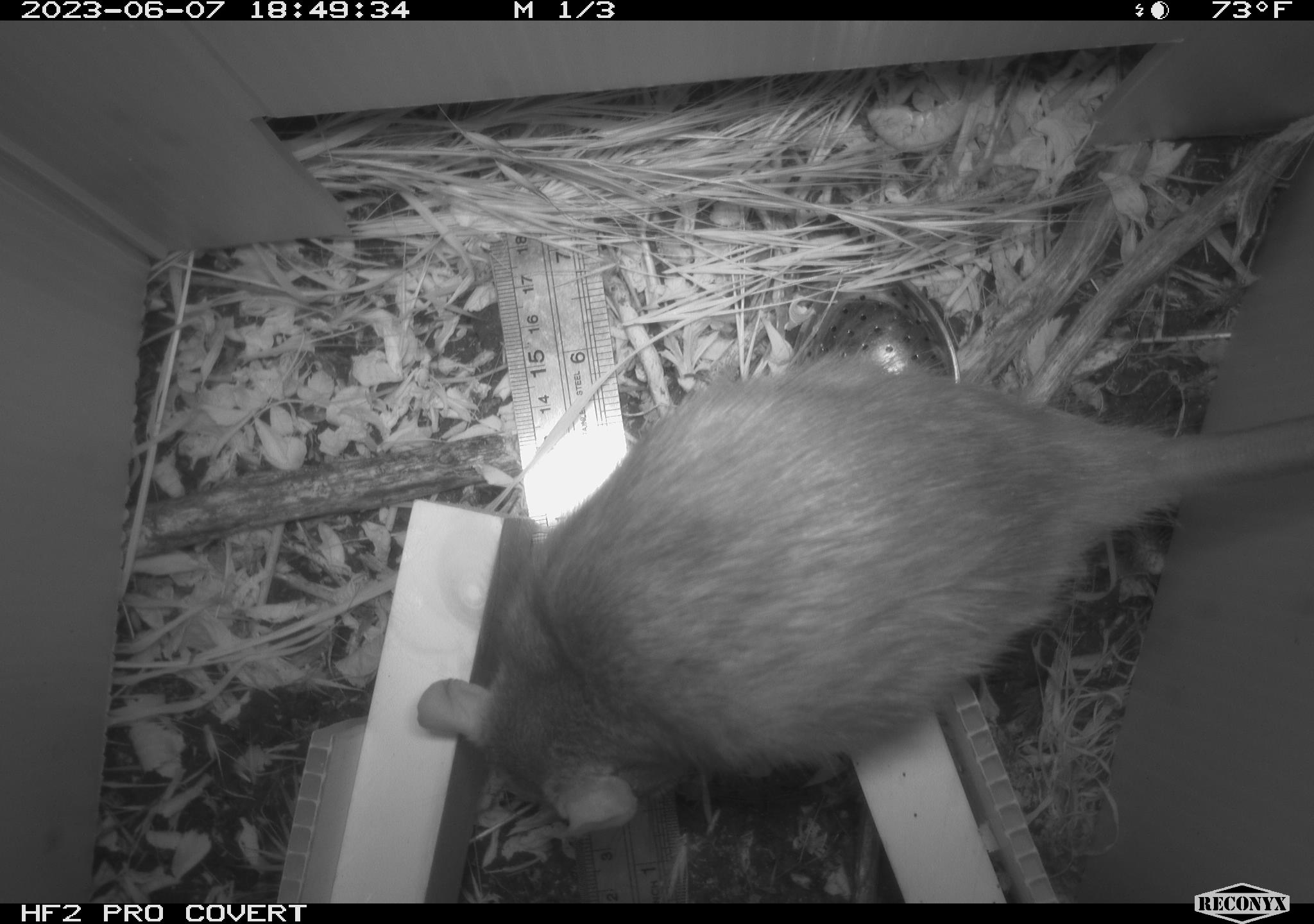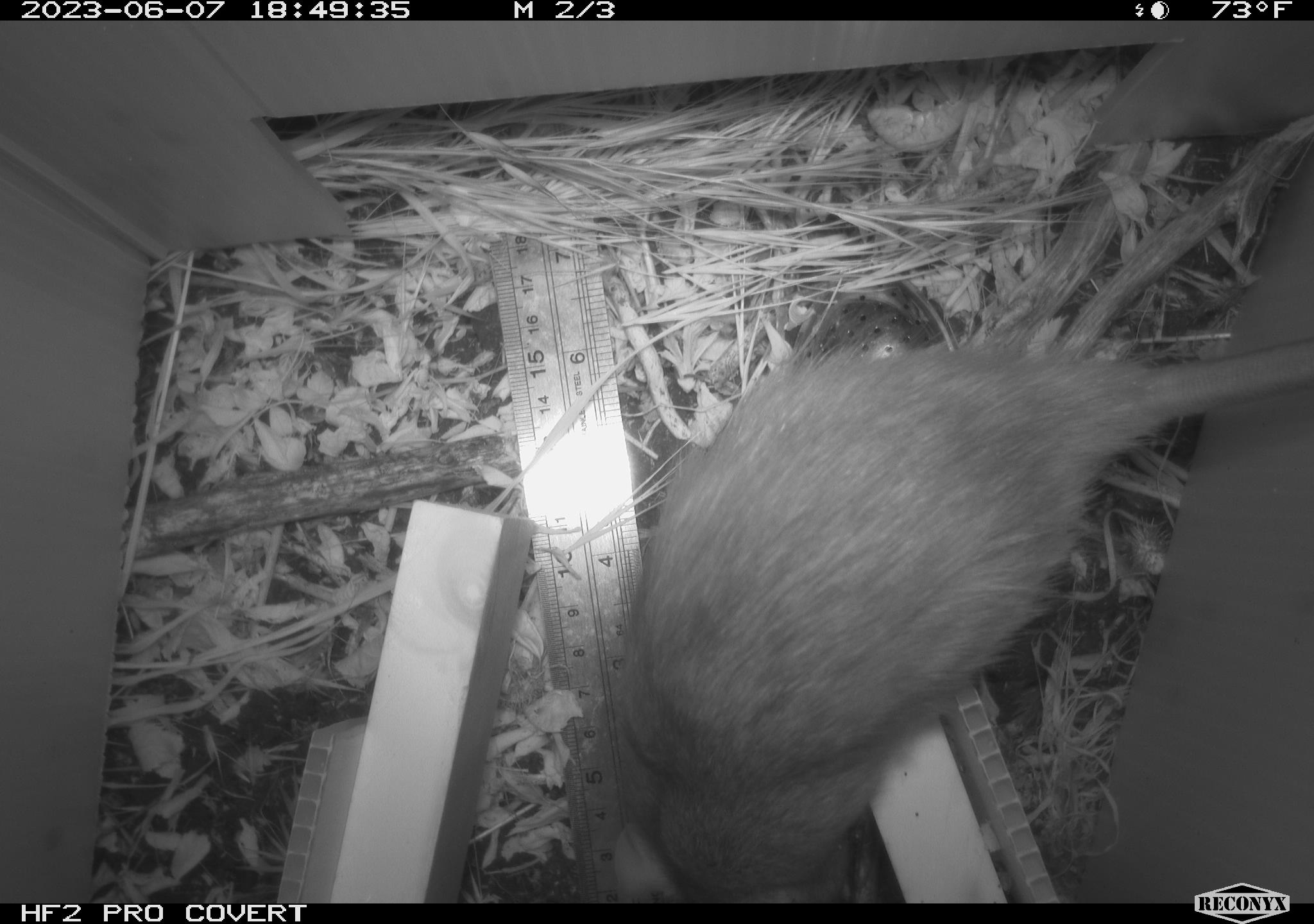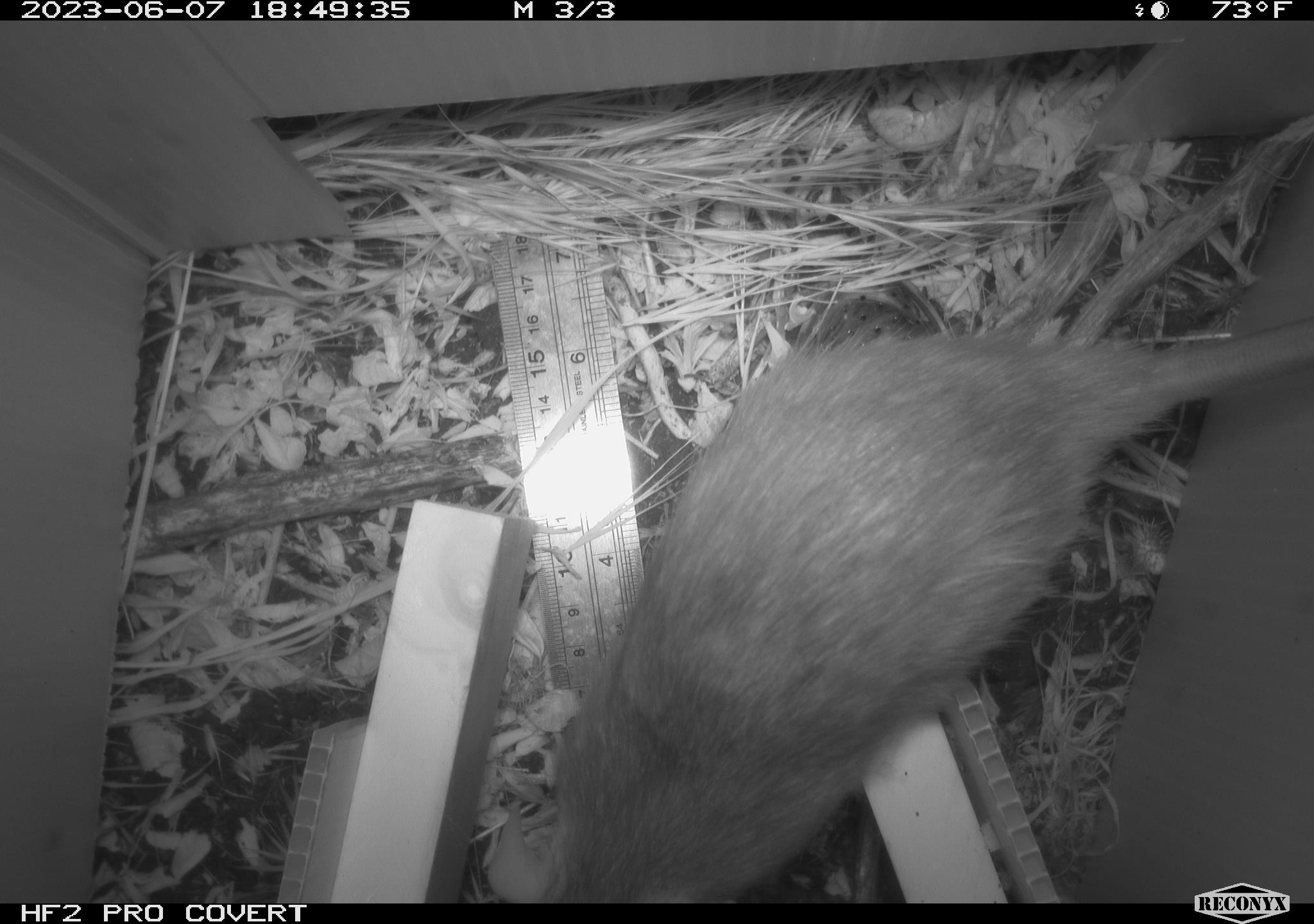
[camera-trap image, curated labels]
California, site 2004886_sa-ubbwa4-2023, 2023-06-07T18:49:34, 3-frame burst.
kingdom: Animalia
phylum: Chordata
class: Mammalia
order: Rodentia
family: Muridae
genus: Rattus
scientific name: Rattus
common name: rat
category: rattus species